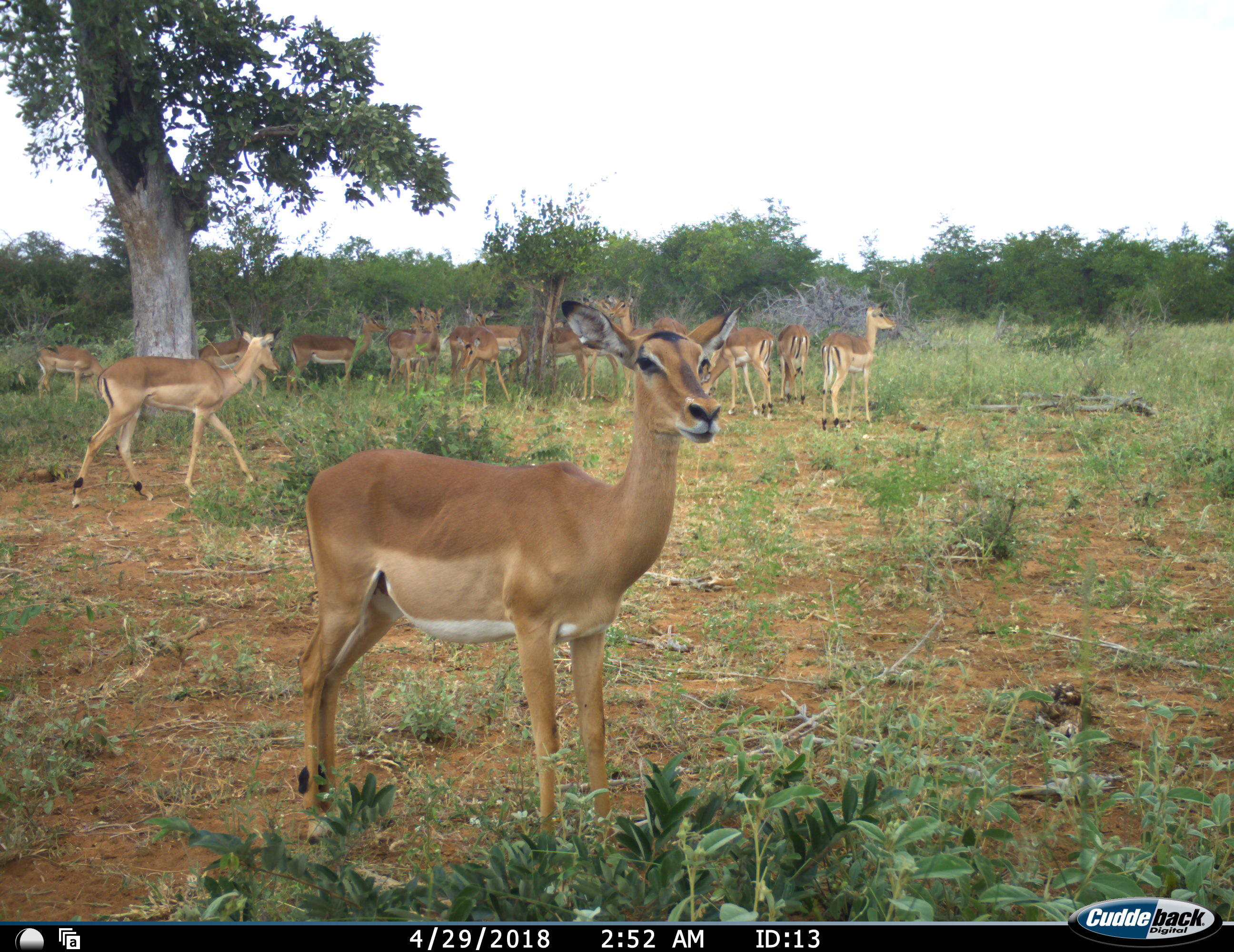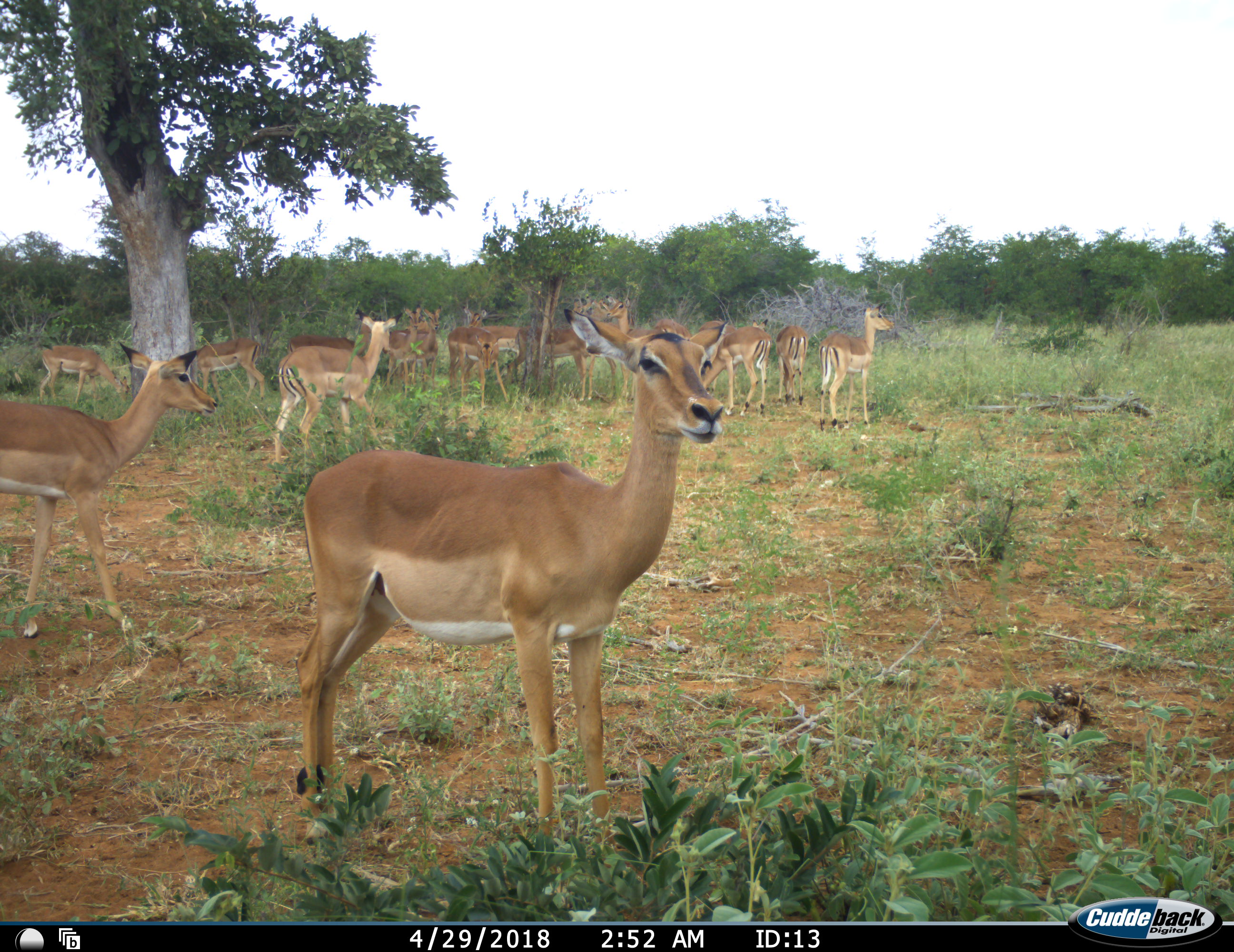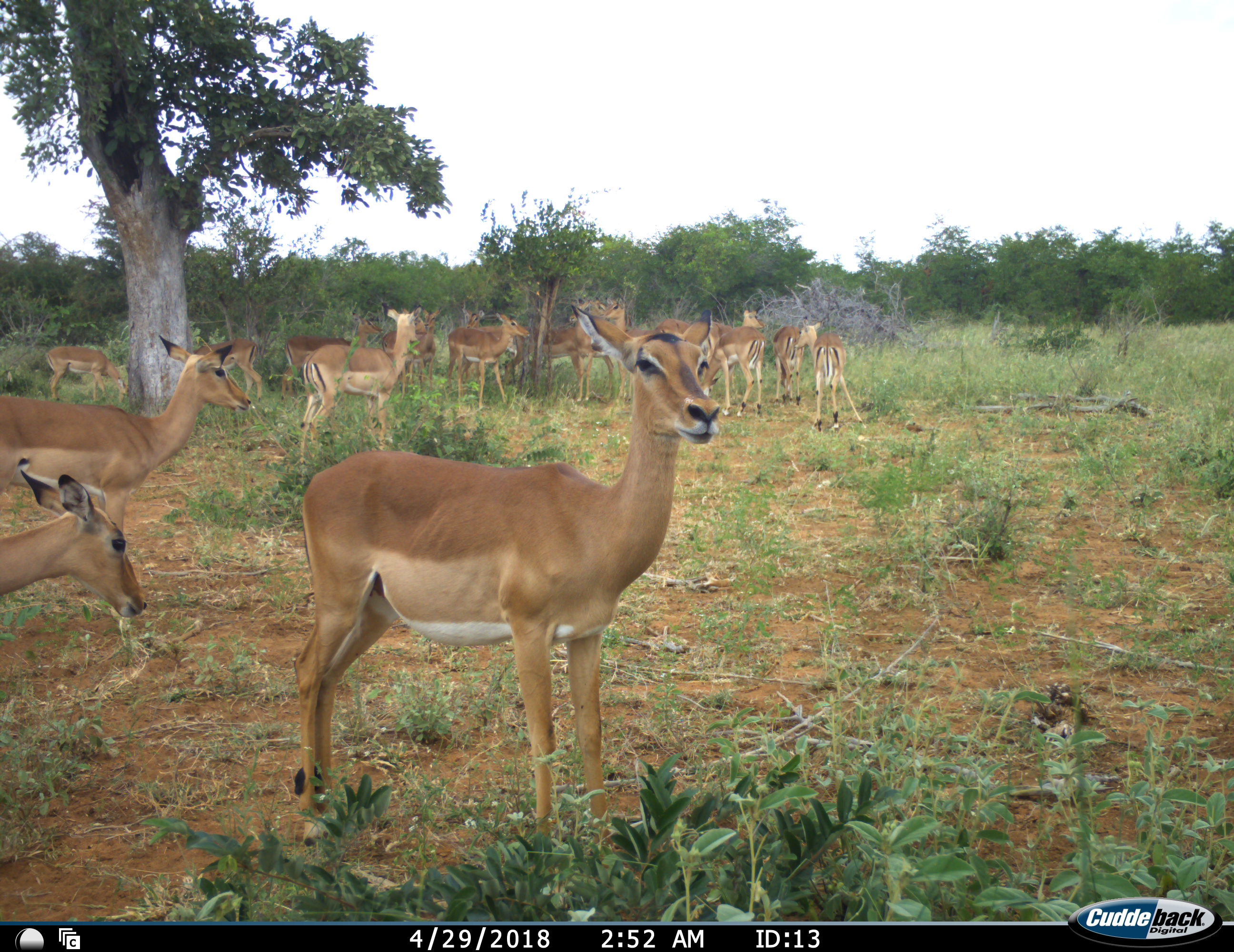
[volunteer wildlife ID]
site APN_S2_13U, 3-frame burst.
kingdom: Animalia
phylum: Chordata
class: Mammalia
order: Artiodactyla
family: Bovidae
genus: Aepyceros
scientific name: Aepyceros melampus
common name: impala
Impala (Aepyceros melampus), count 11-50. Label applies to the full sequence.